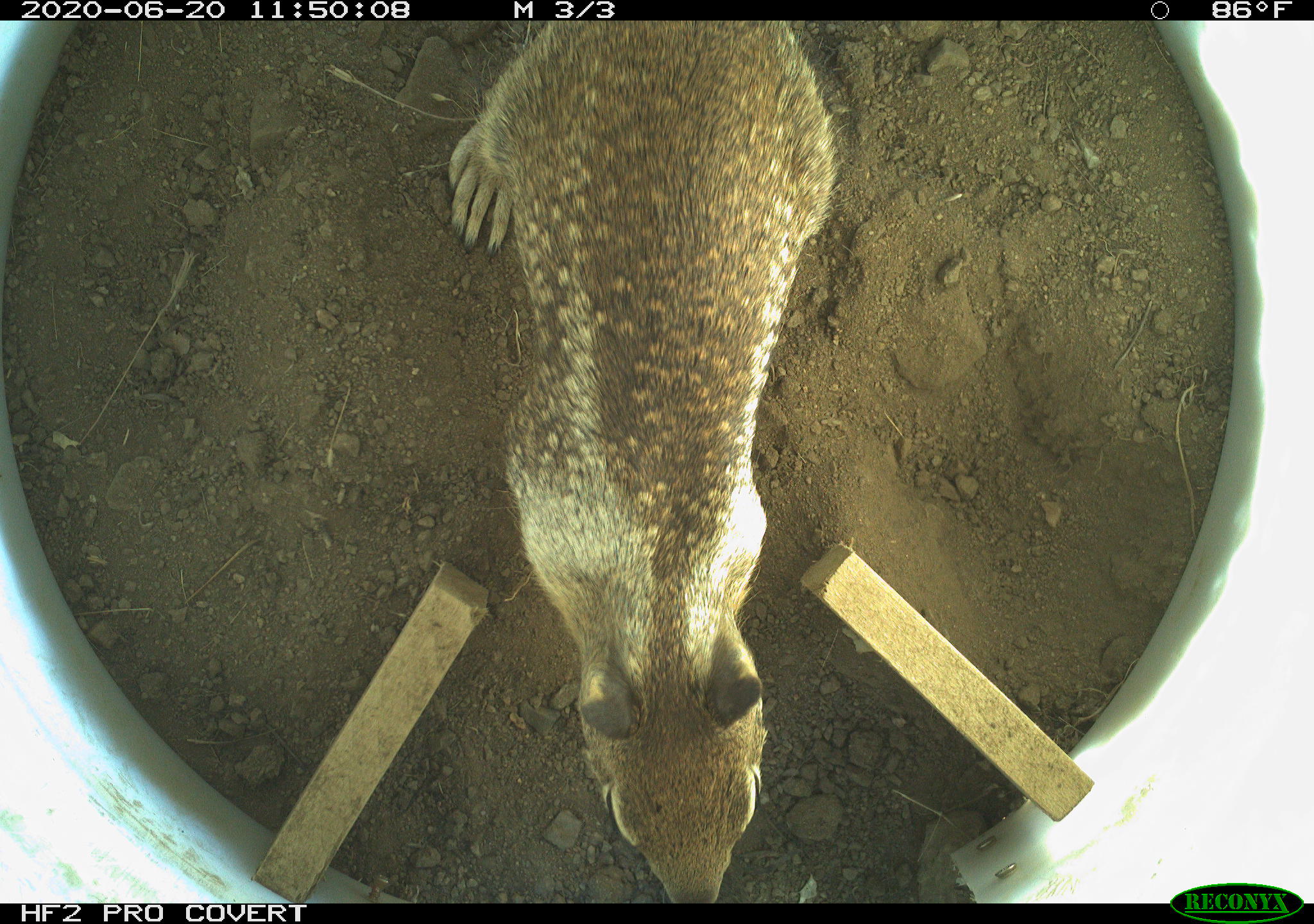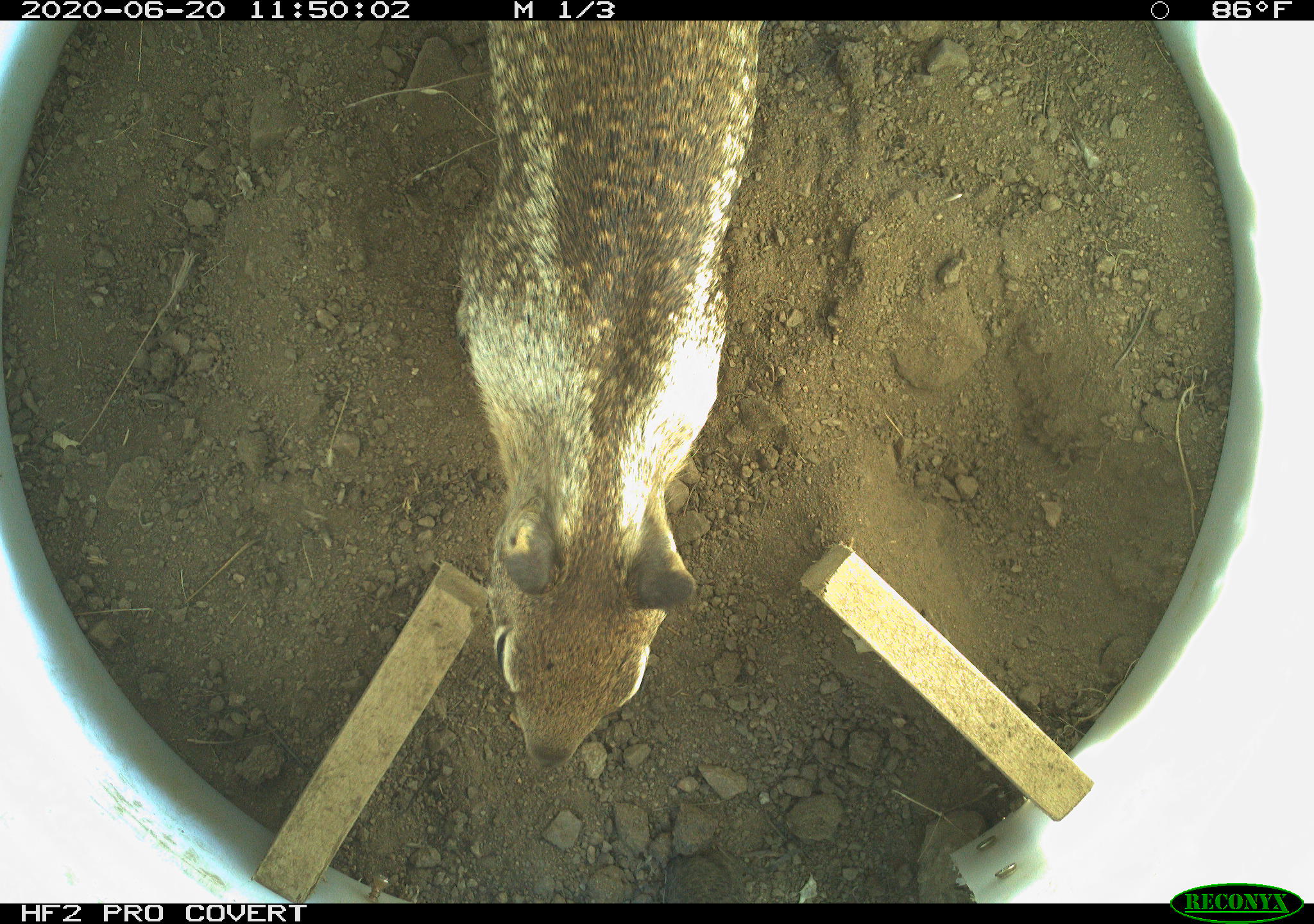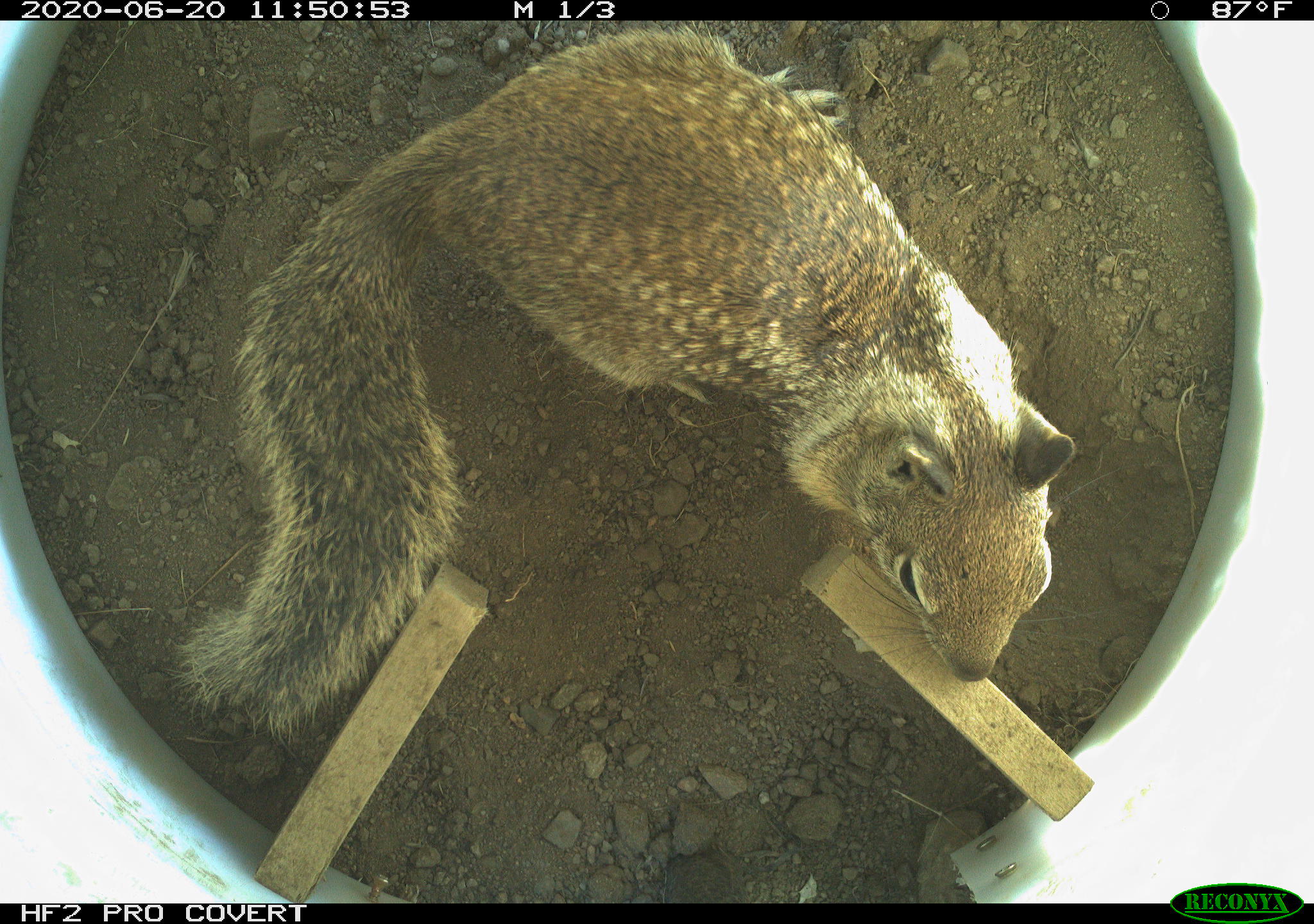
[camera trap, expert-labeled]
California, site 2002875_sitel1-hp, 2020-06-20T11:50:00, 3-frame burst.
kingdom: Animalia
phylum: Chordata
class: Mammalia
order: Rodentia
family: Sciuridae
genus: Otospermophilus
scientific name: Otospermophilus beecheyi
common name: california ground squirrel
California ground squirrel (Otospermophilus beecheyi).